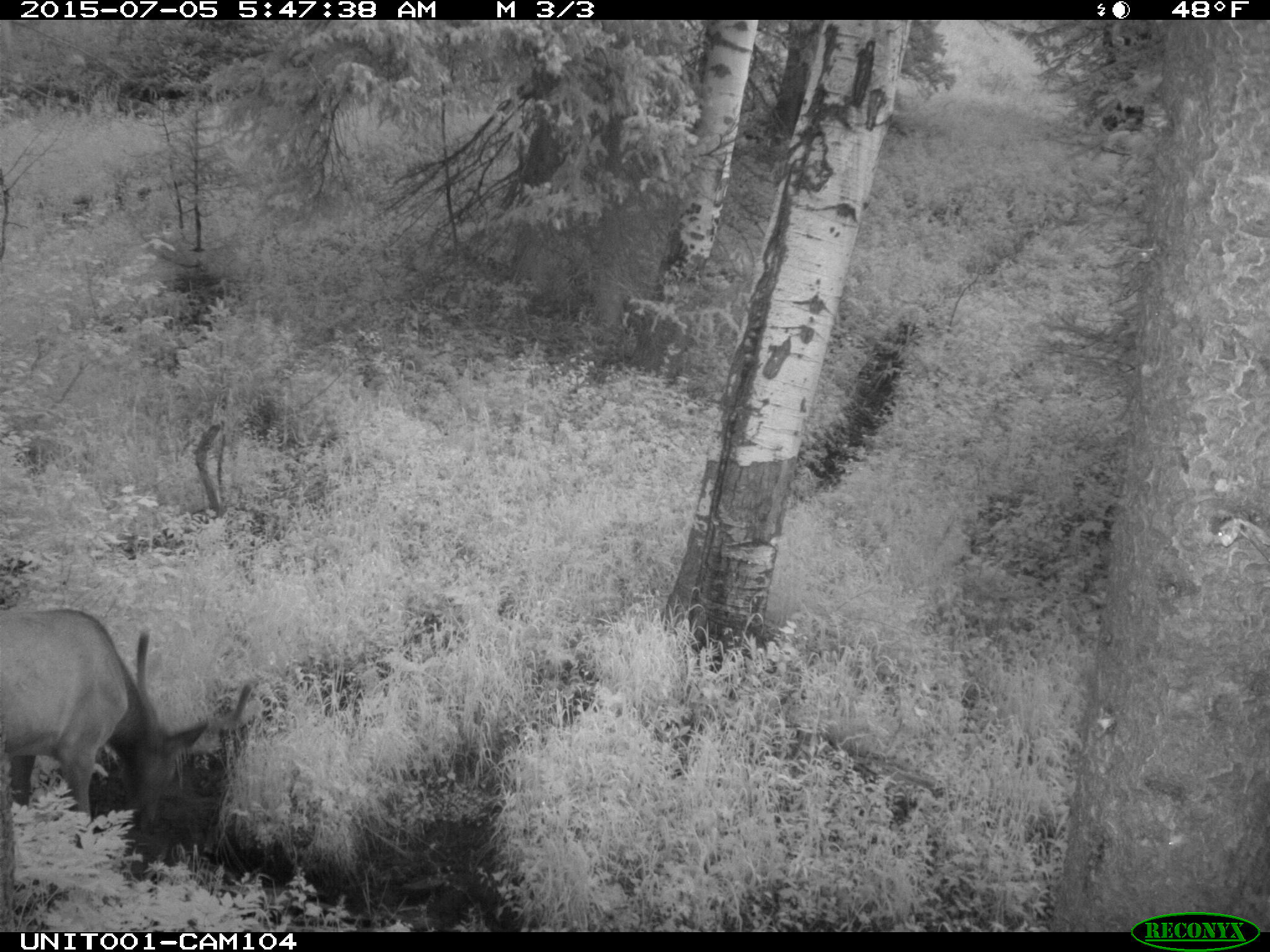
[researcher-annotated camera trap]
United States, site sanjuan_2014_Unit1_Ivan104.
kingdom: Animalia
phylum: Chordata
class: Mammalia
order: Artiodactyla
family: Cervidae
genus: Cervus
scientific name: Cervus elaphus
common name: red deer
Cervus elaphus (red deer).